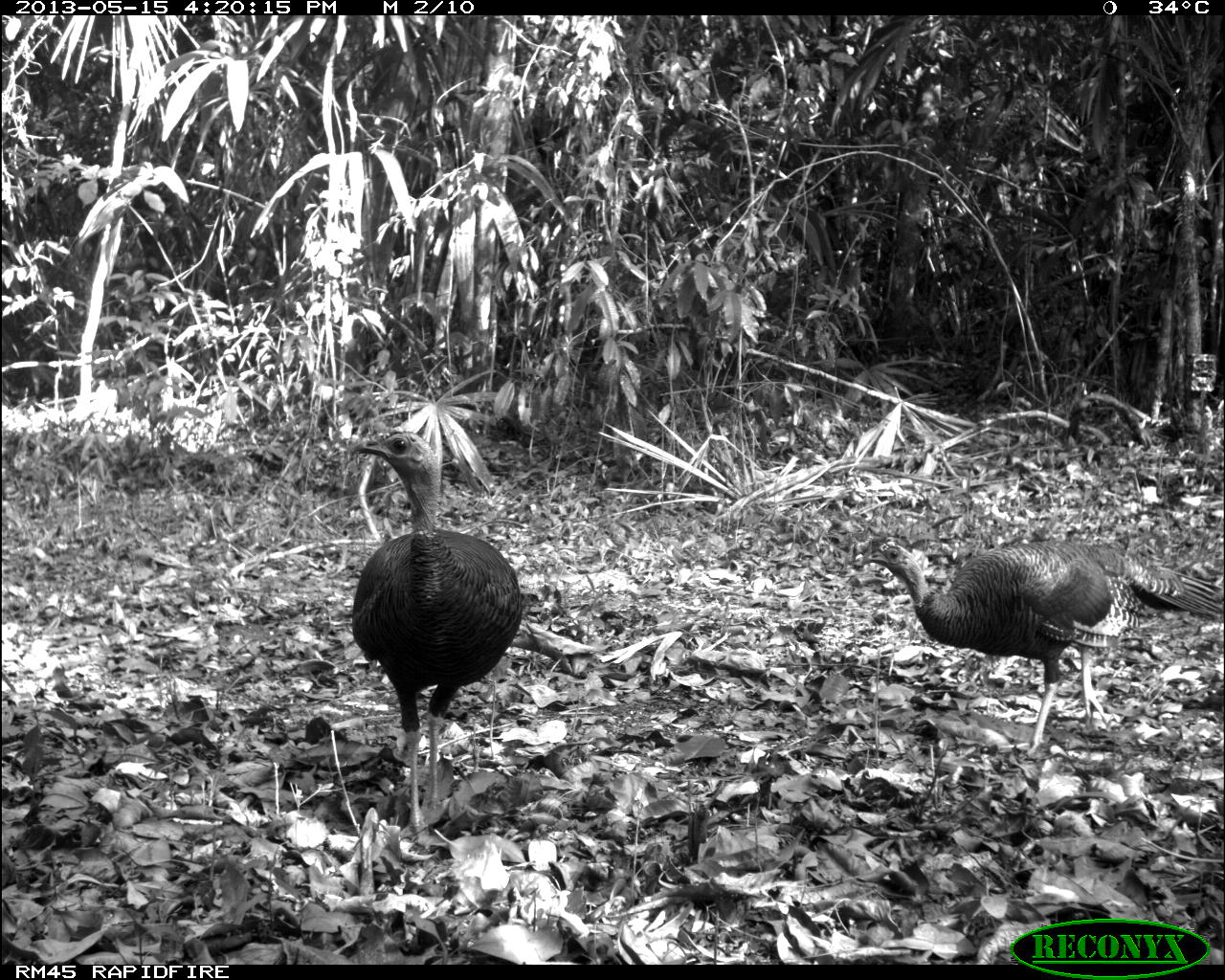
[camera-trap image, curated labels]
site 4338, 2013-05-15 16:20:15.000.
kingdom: Animalia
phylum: Chordata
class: Aves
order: Galliformes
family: Phasianidae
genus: Meleagris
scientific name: Meleagris ocellata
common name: ocellated turkey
Meleagris ocellata (ocellated turkey), count 2.